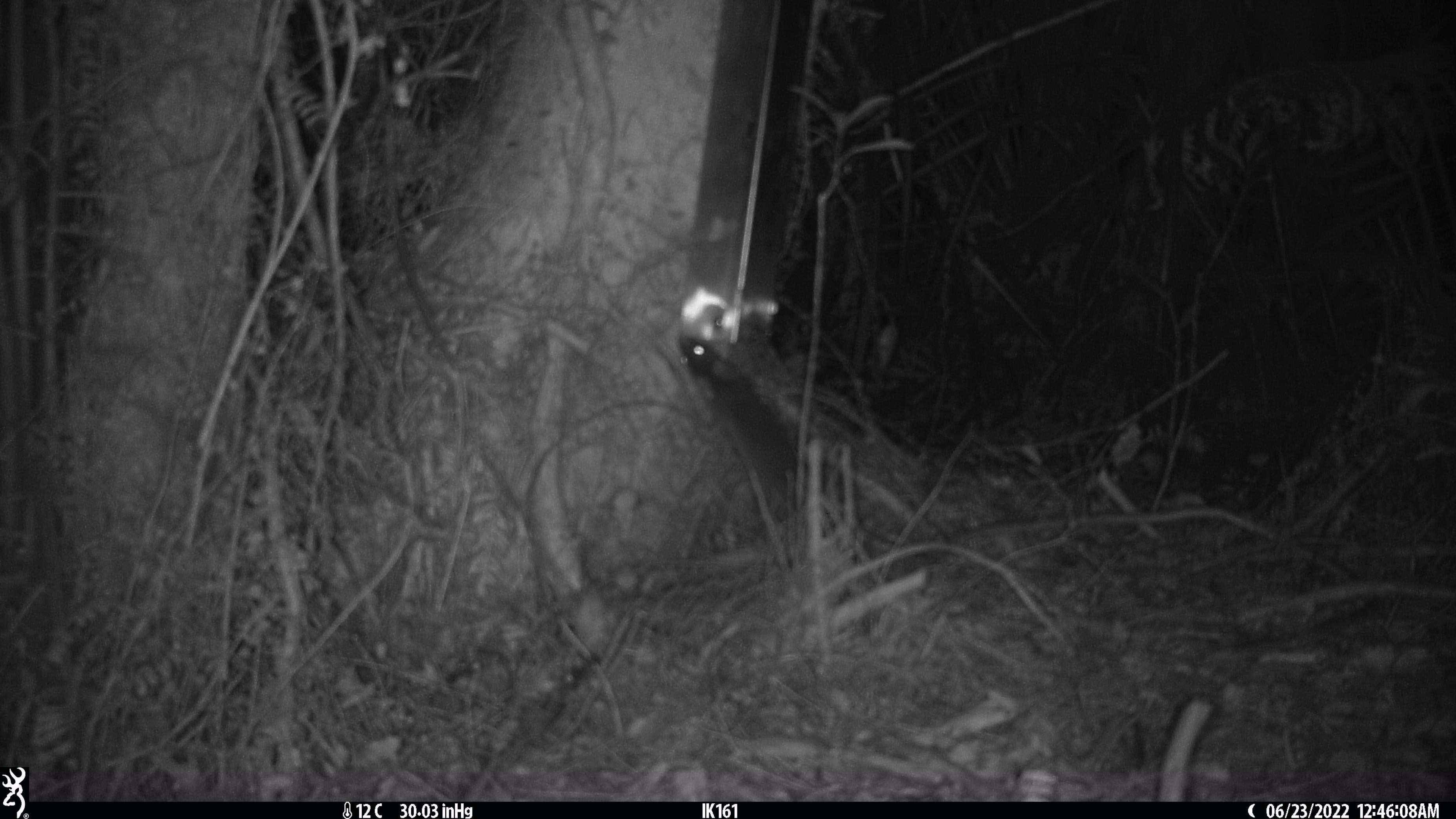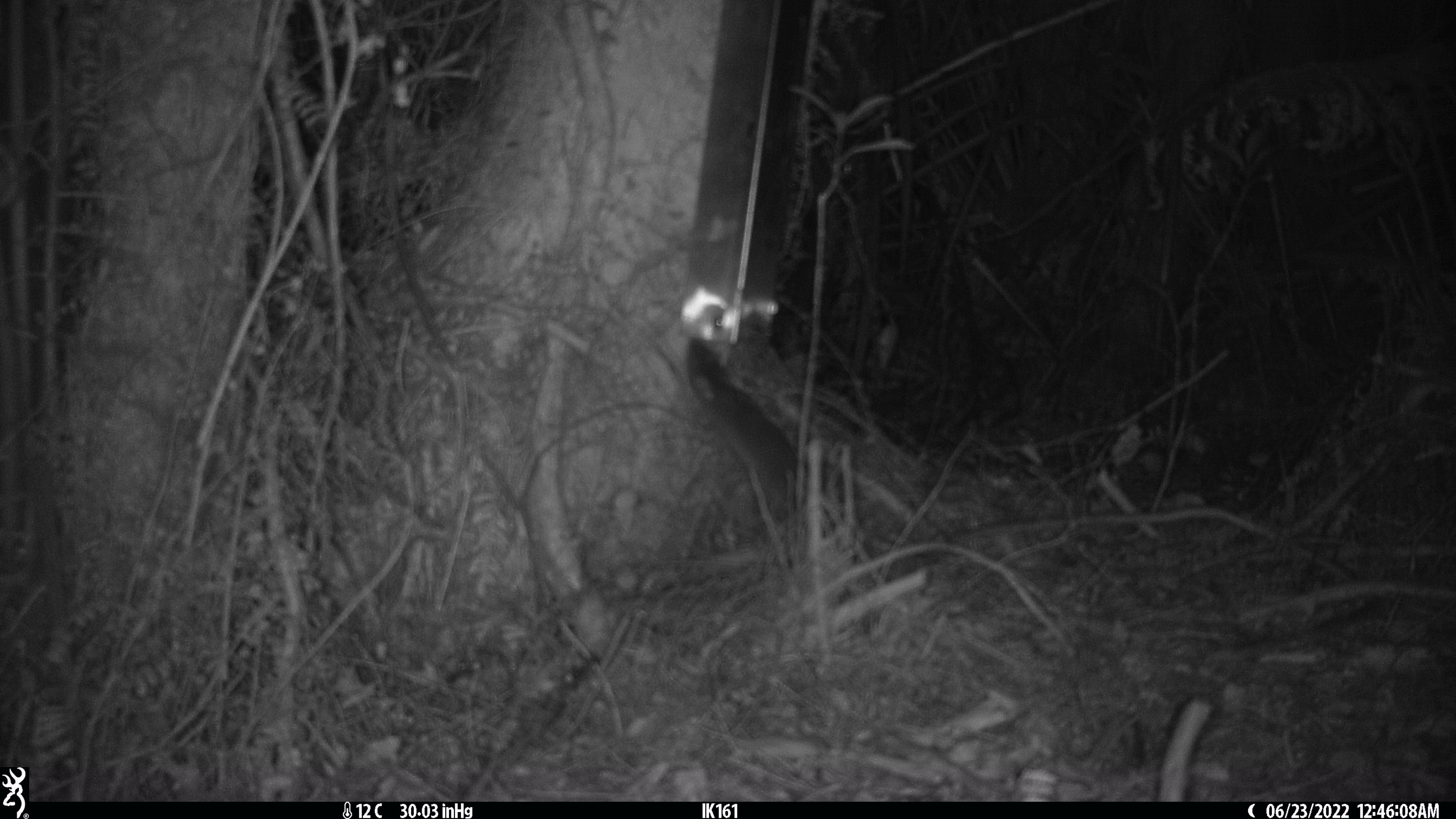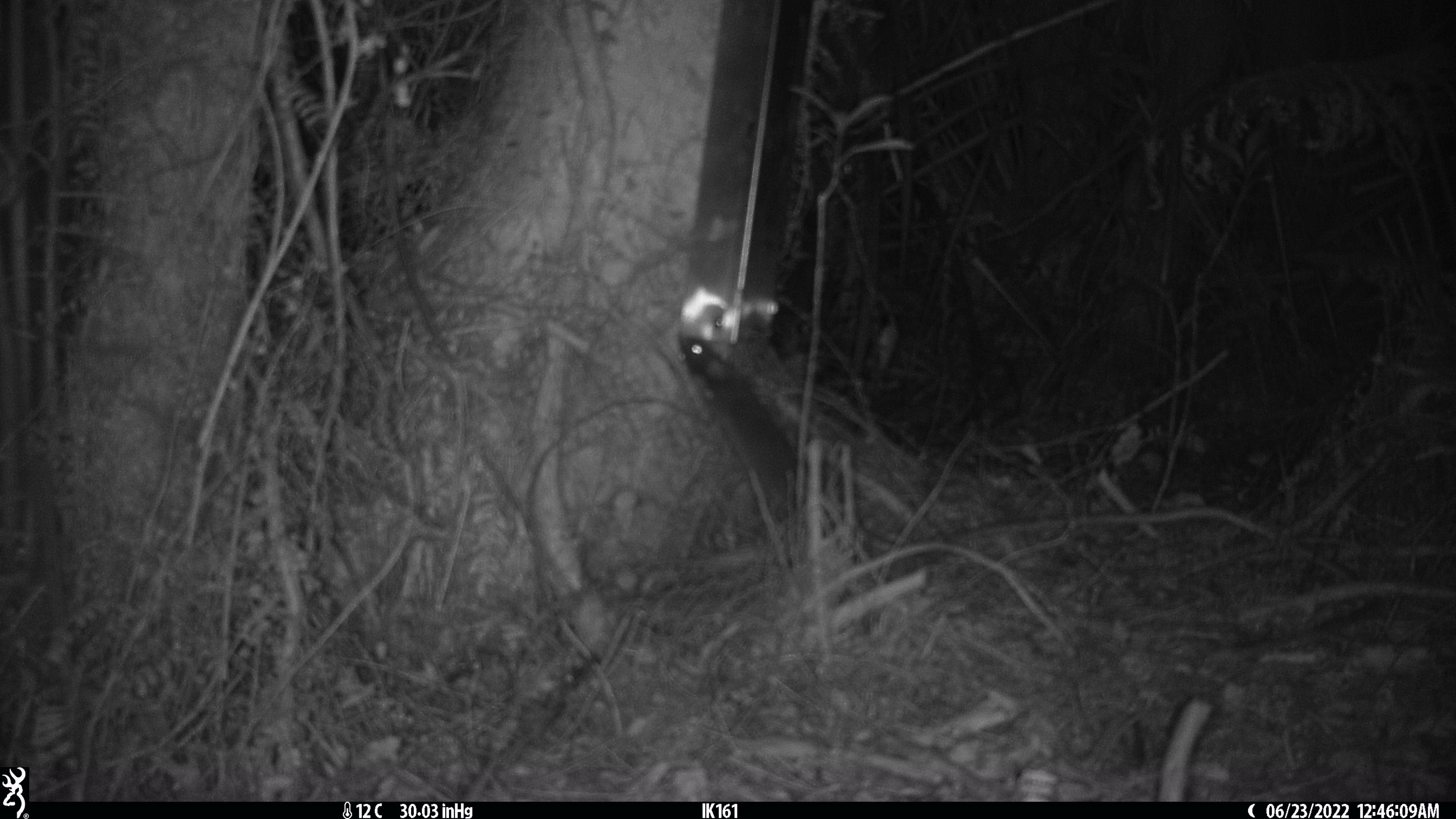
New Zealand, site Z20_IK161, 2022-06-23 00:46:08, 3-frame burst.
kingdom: Animalia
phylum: Chordata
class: Mammalia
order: Rodentia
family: Muridae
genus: Rattus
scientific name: Rattus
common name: rat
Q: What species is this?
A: Rat (Rattus).